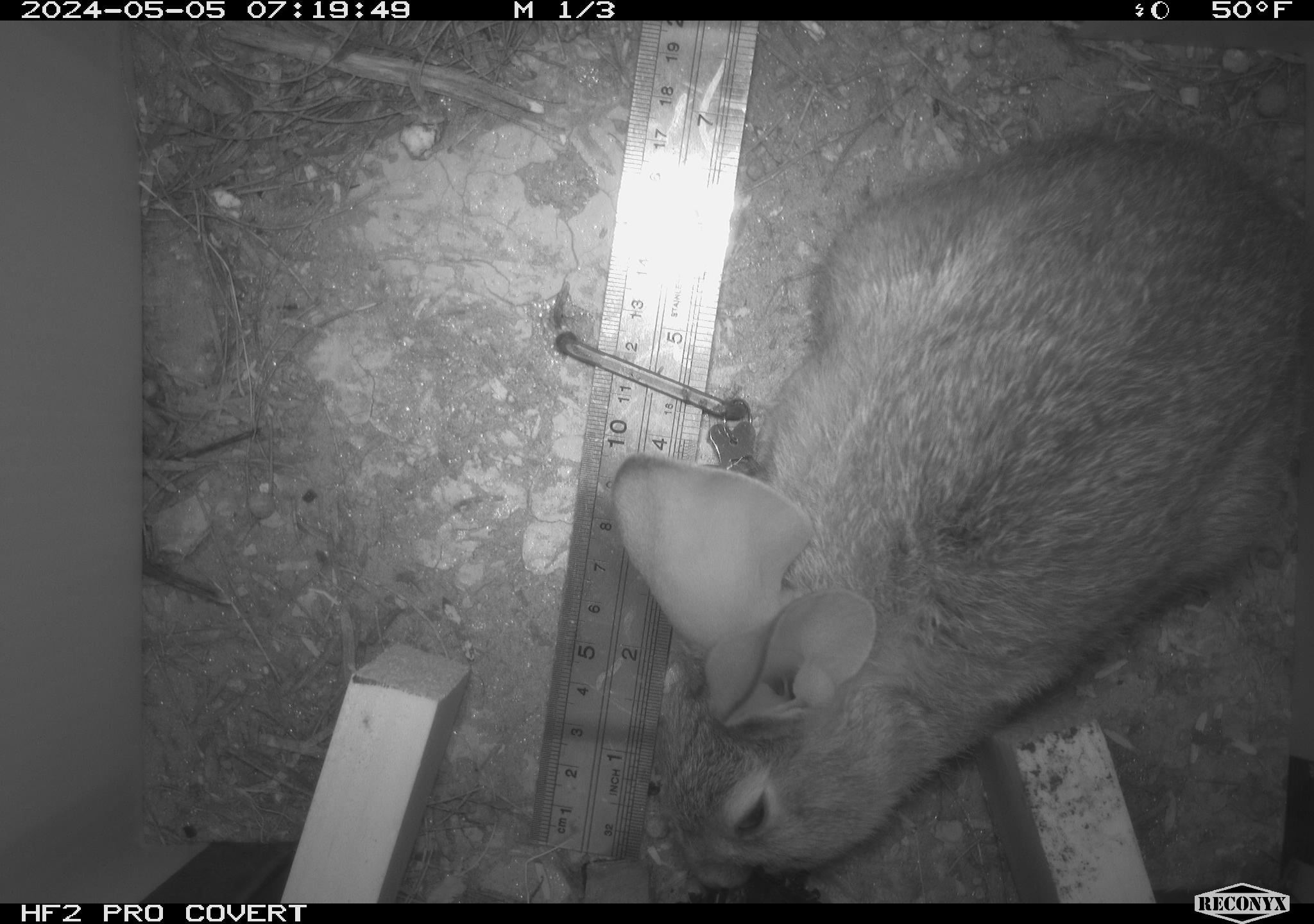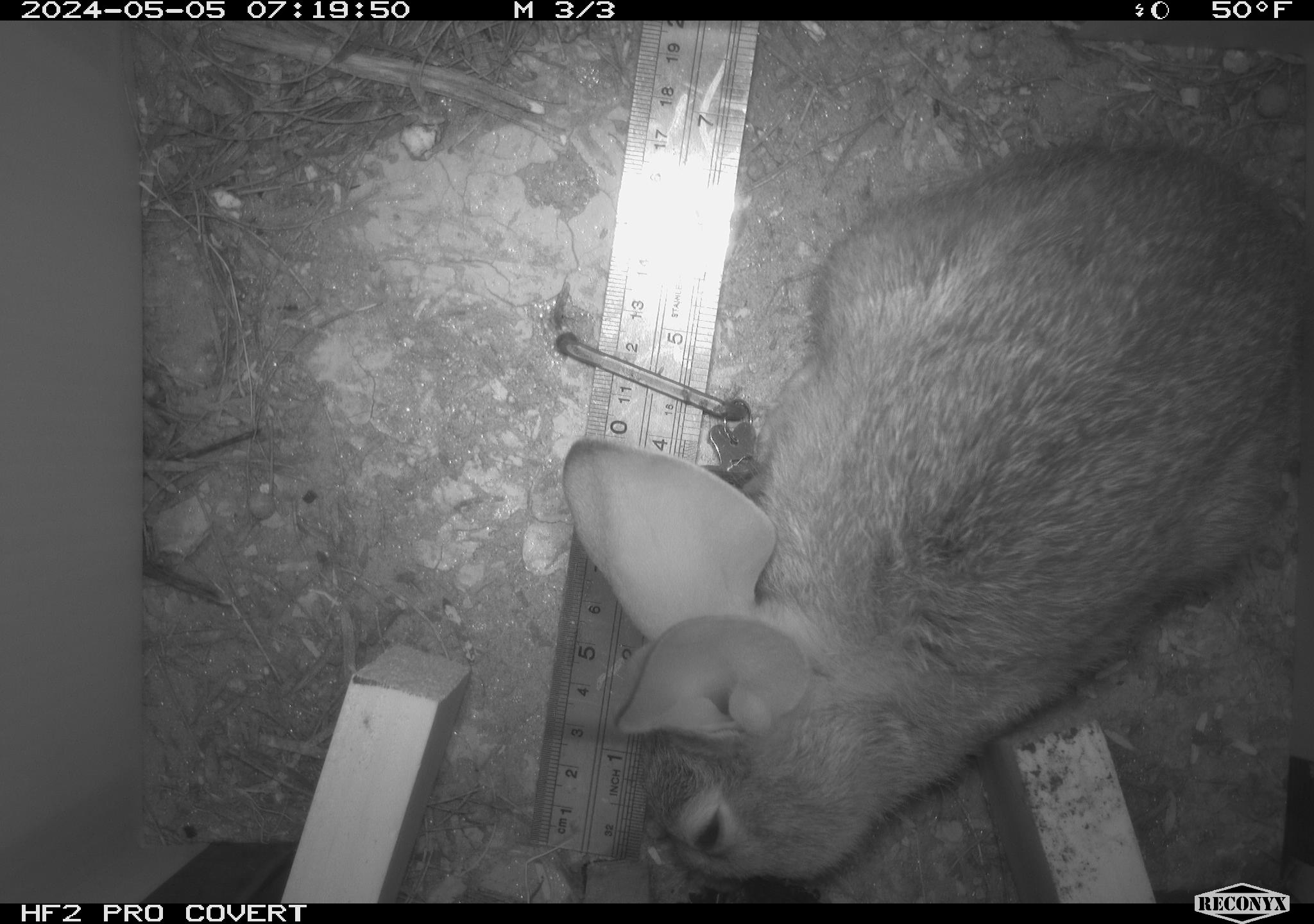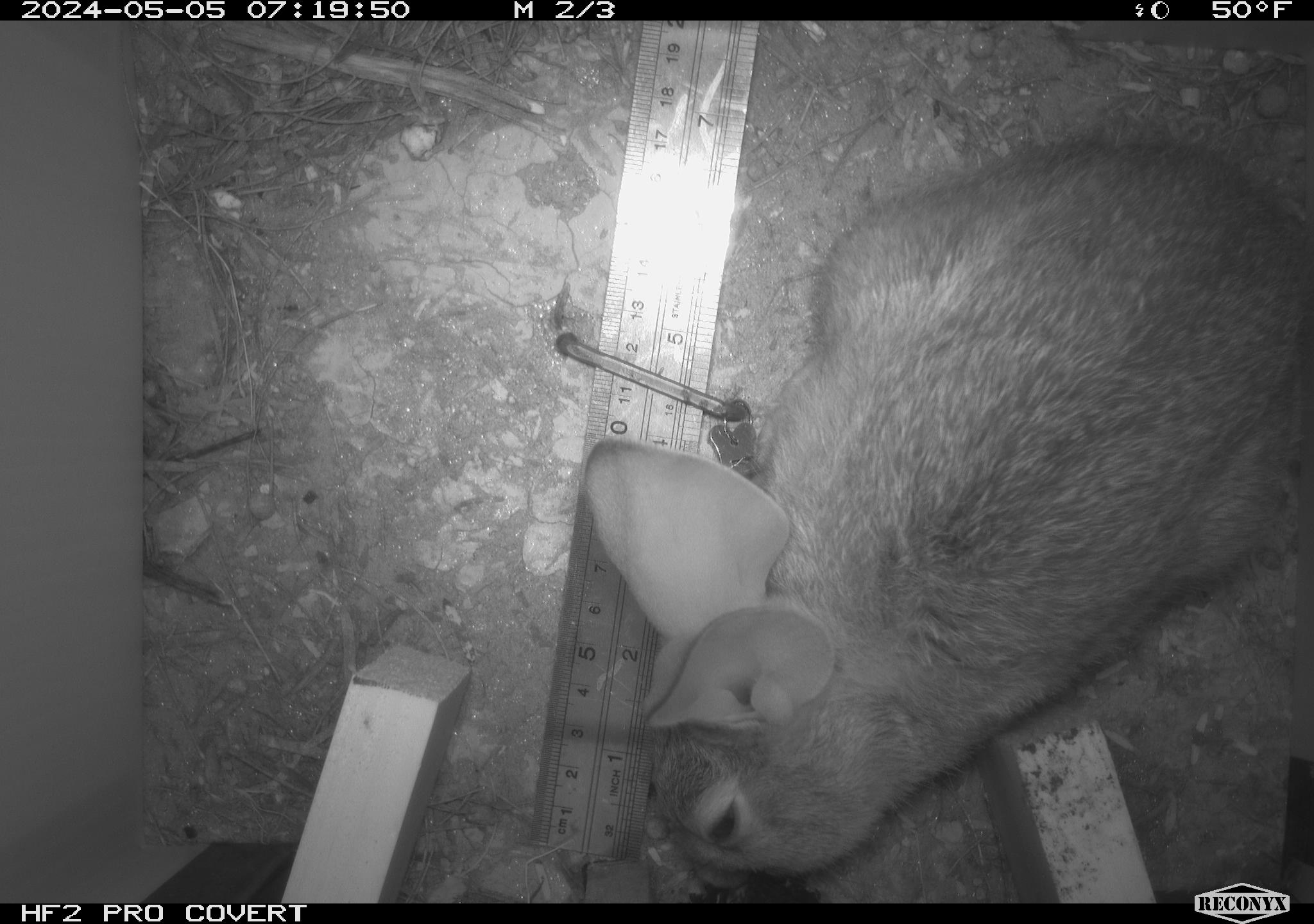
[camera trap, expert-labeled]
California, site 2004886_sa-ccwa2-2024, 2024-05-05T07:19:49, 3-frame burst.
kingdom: Animalia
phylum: Chordata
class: Mammalia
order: Lagomorpha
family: Leporidae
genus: Sylvilagus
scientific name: Sylvilagus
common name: cottontail rabbits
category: sylvilagus species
Sylvilagus species (cottontail rabbits) (Sylvilagus).